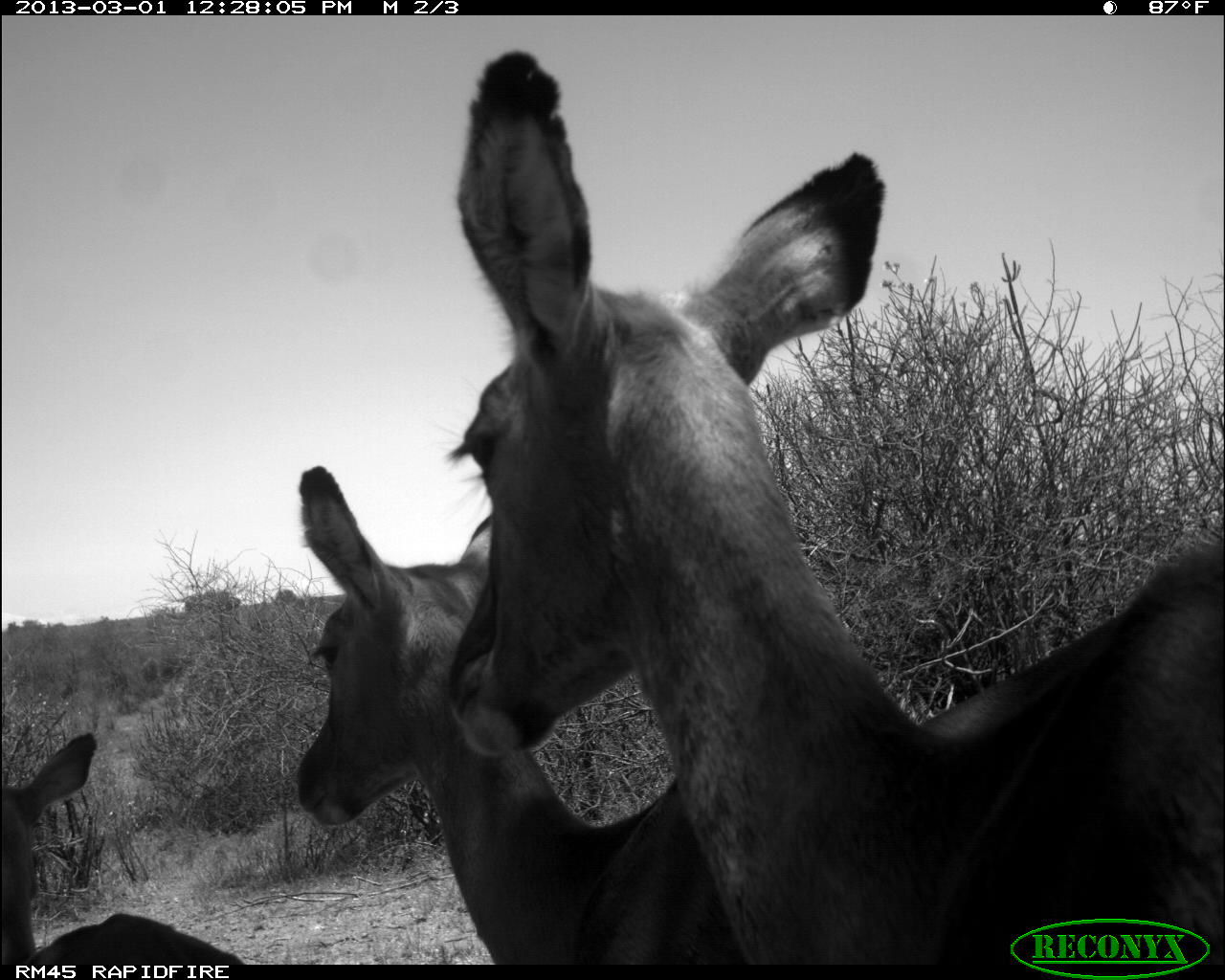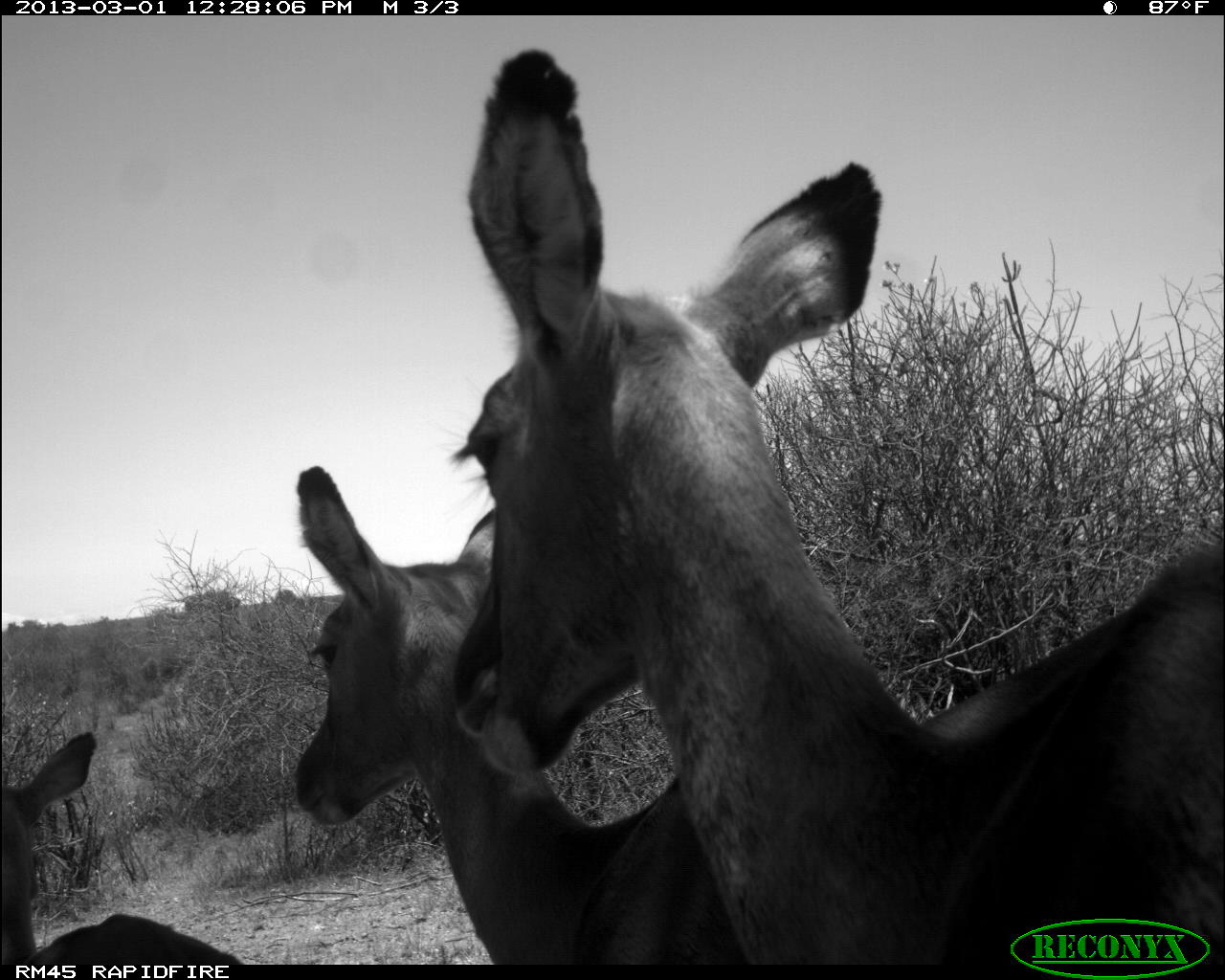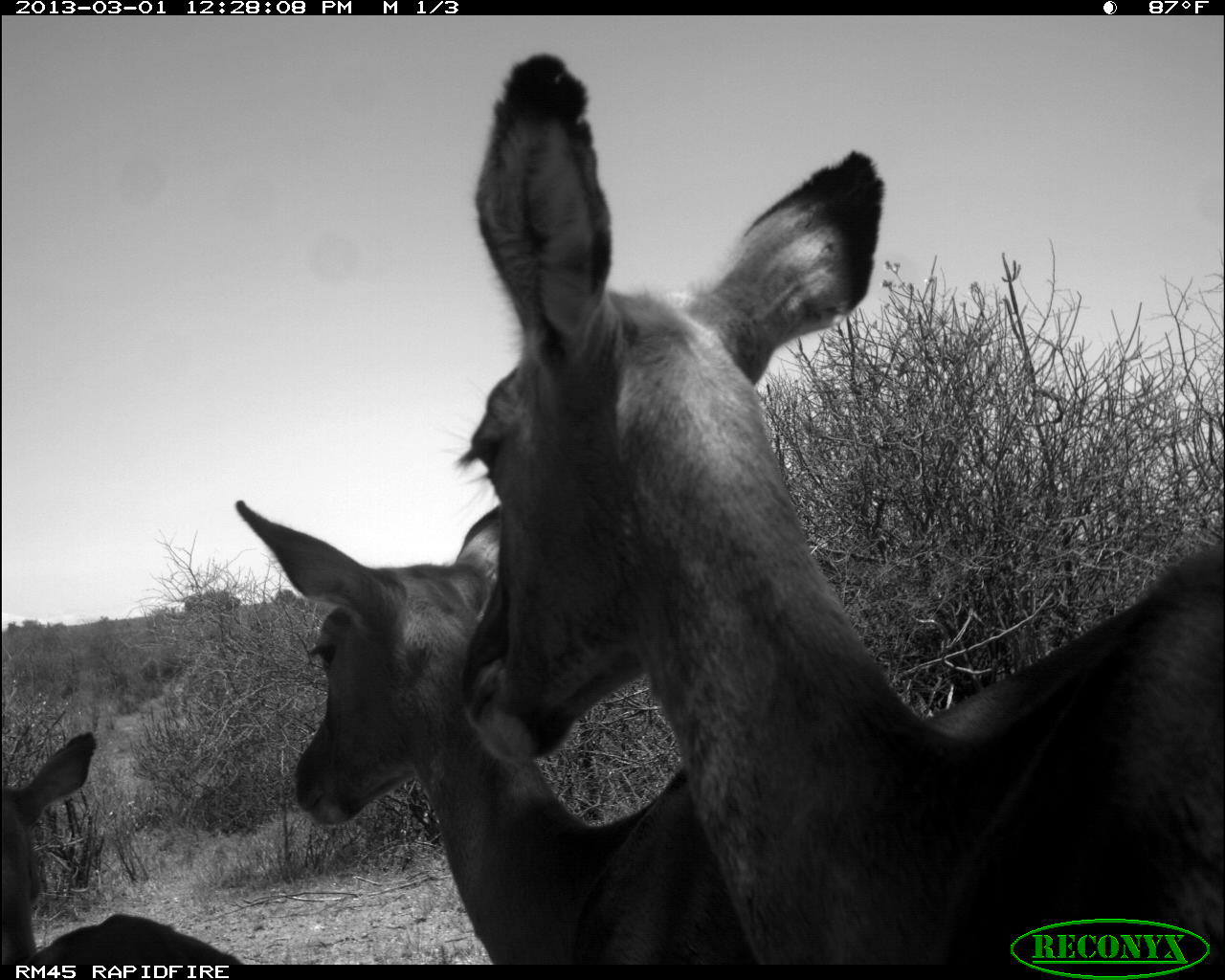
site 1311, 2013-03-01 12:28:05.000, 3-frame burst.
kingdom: Animalia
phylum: Chordata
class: Mammalia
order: Artiodactyla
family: Bovidae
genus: Aepyceros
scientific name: Aepyceros melampus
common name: impala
Aepyceros melampus (impala), count 3.